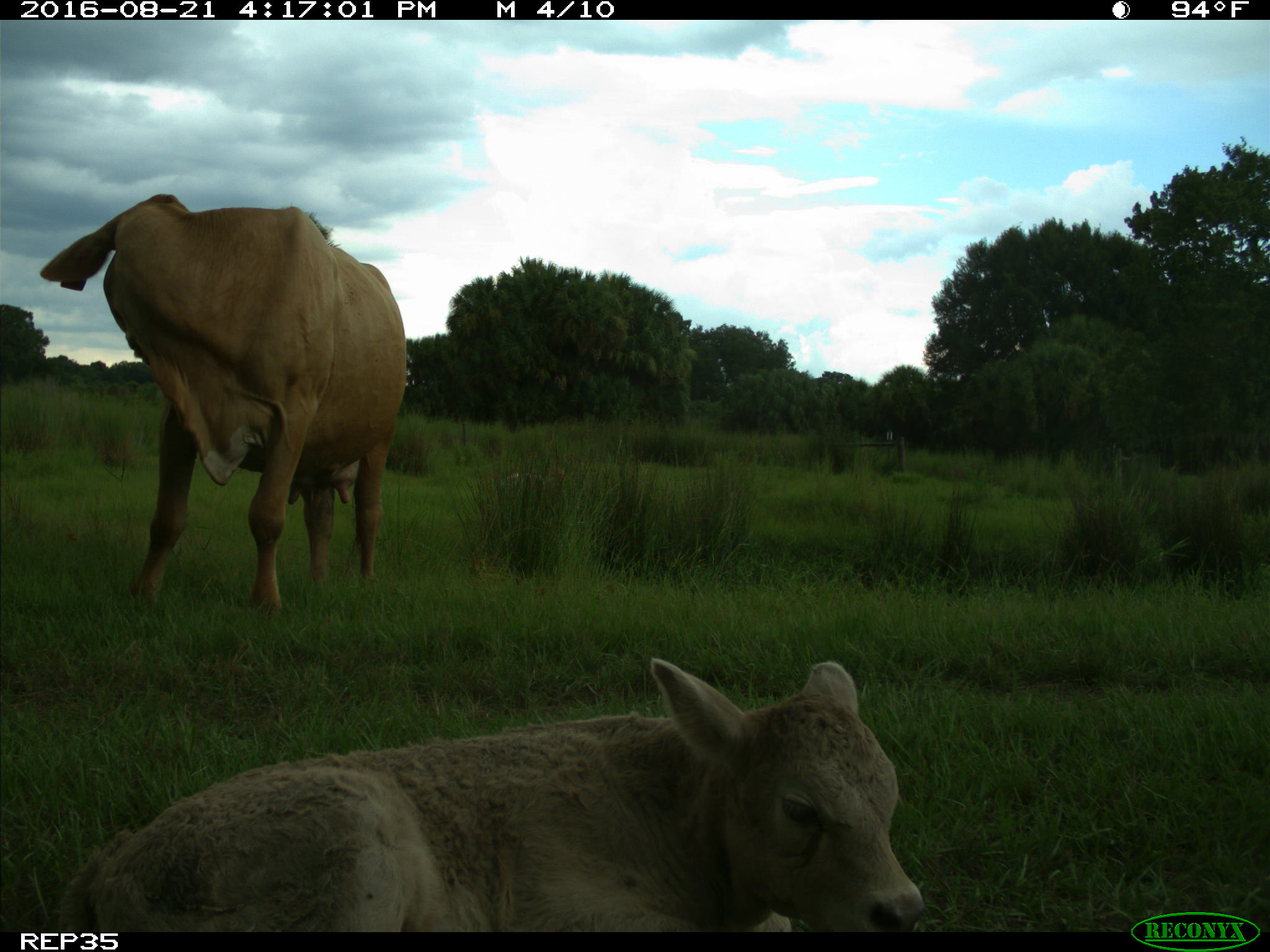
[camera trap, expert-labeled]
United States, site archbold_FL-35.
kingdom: Animalia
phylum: Chordata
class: Mammalia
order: Artiodactyla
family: Bovidae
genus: Bos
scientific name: Bos taurus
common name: domestic cow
Bos taurus (domestic cow).